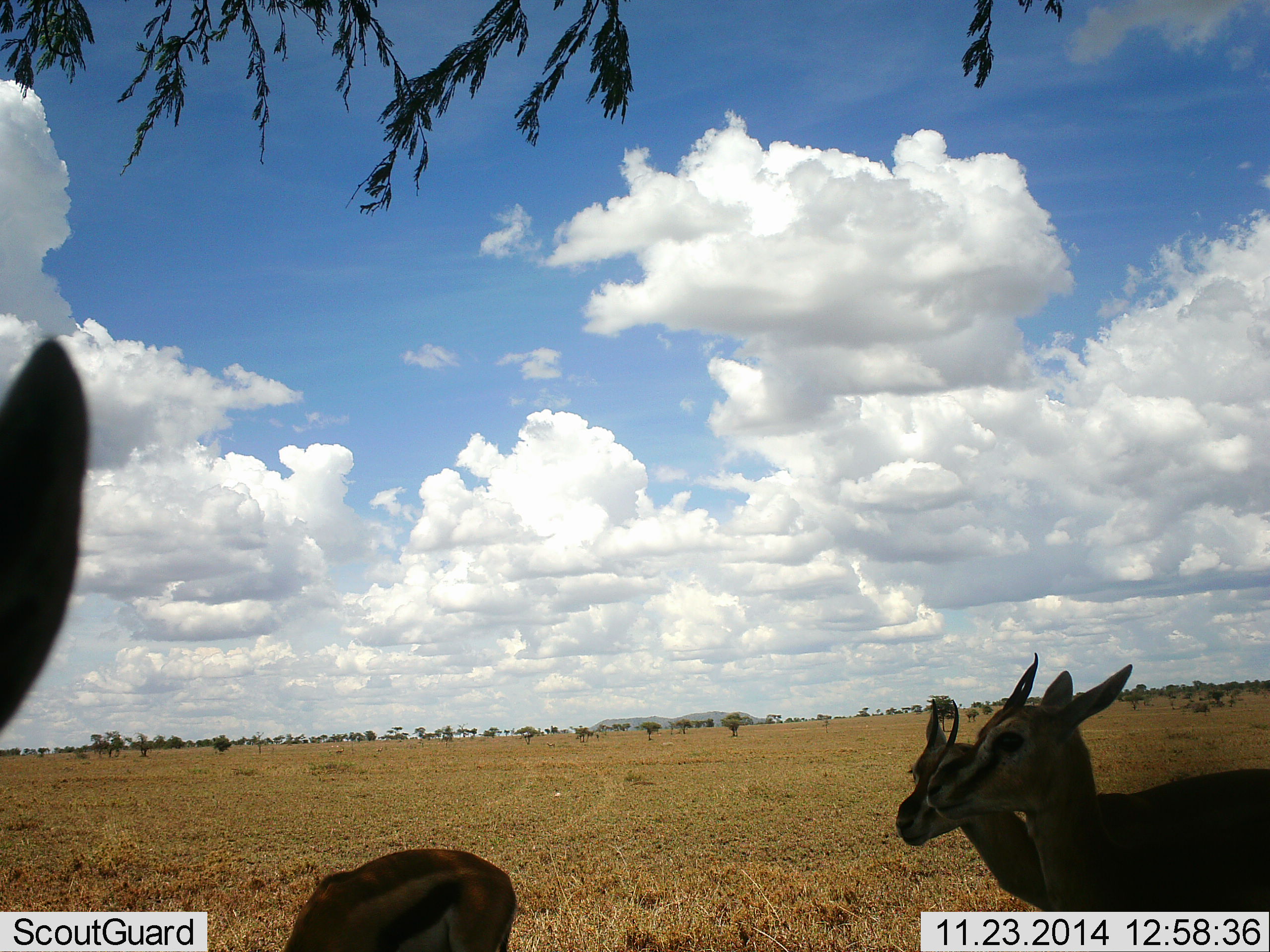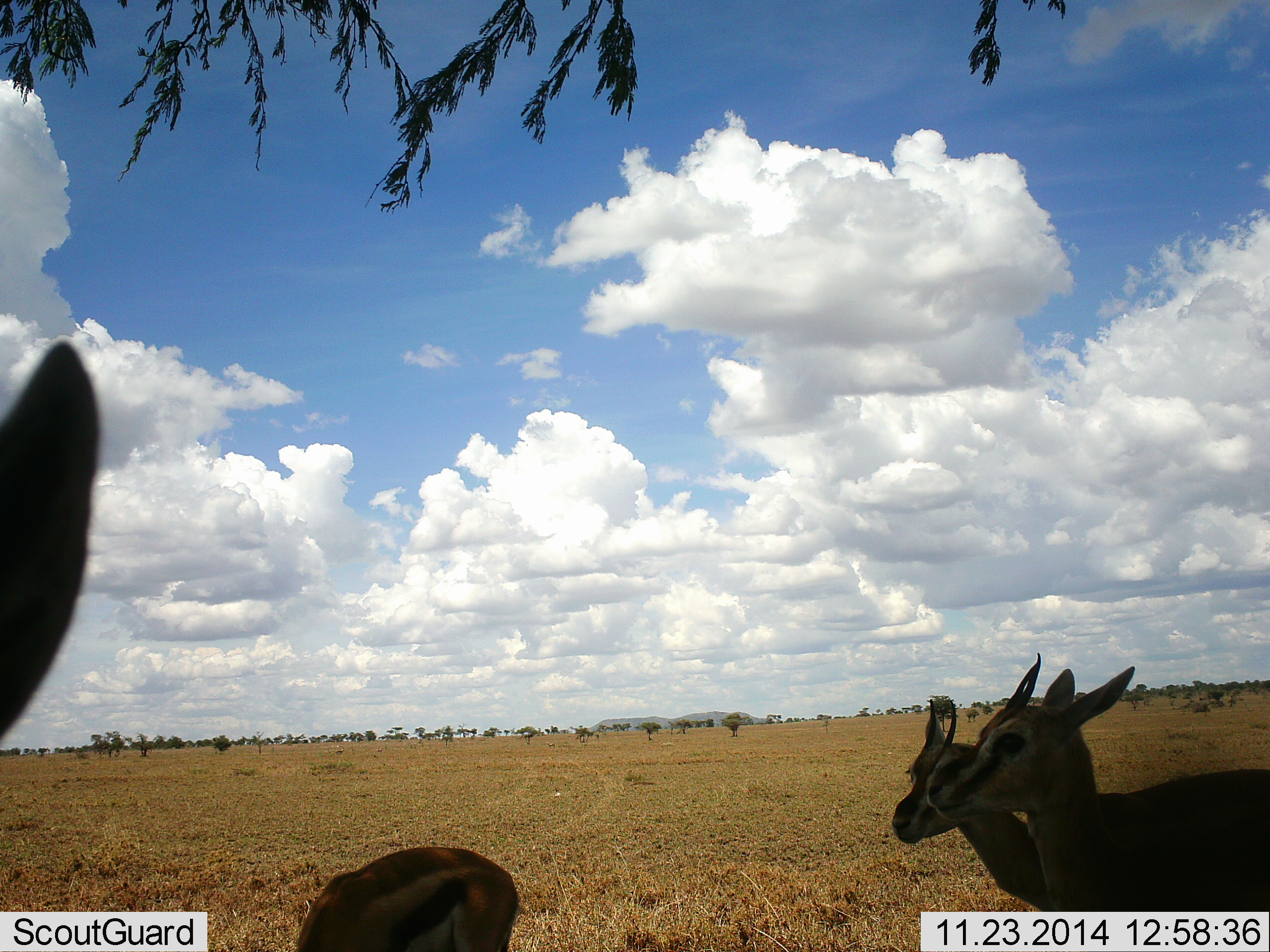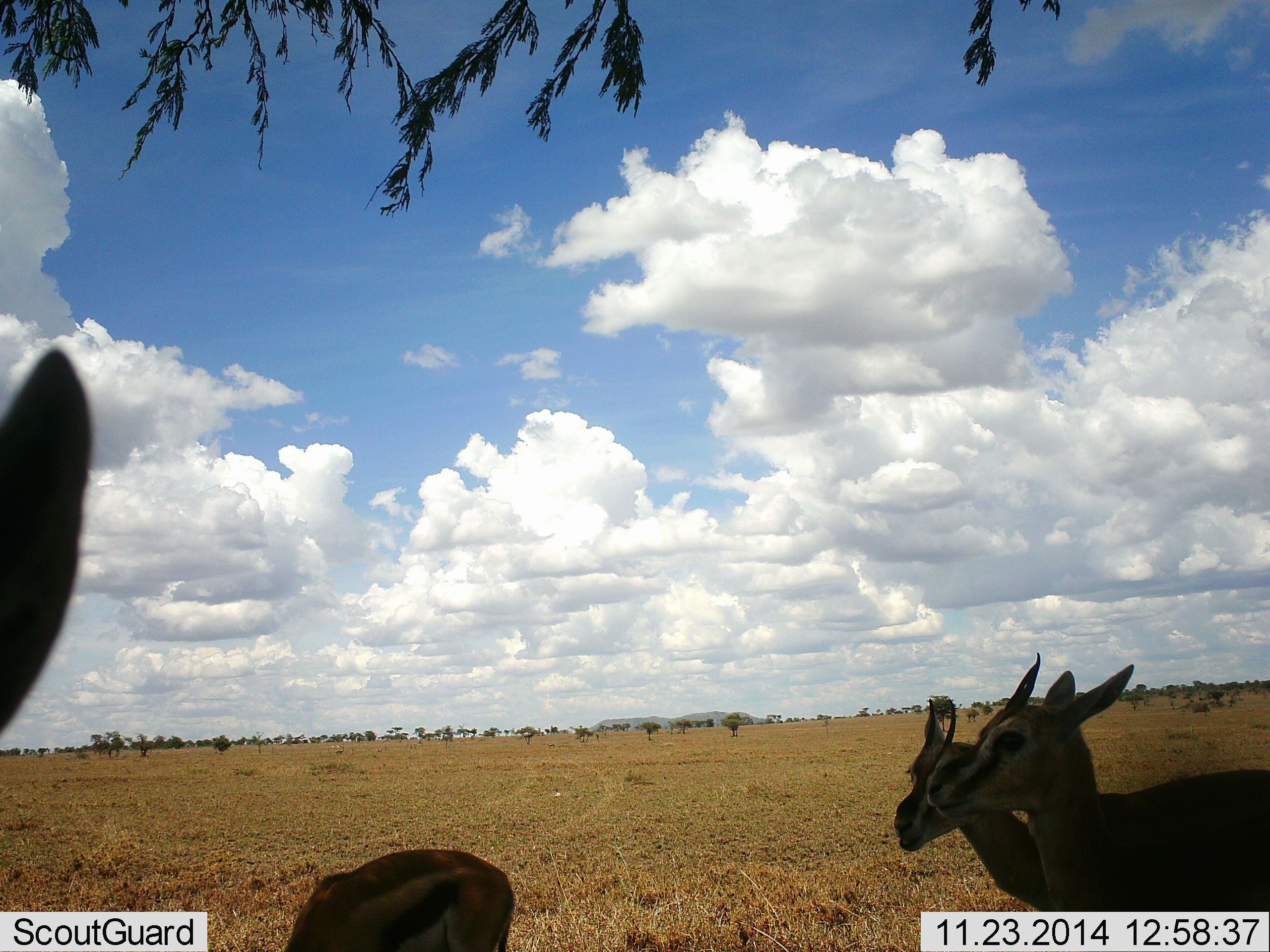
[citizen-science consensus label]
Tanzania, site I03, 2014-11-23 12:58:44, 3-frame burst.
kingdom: Animalia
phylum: Chordata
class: Mammalia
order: Artiodactyla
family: Bovidae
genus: Eudorcas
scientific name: Eudorcas thomsonii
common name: thomson's gazelle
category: gazellethomsons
Gazellethomsons (thomson's gazelle) (Eudorcas thomsonii), count 3. Behavior (volunteer vote fractions): standing 80%, resting 30%, moving 10%, interacting 10%. Young present (vote fraction): 0%. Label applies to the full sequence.